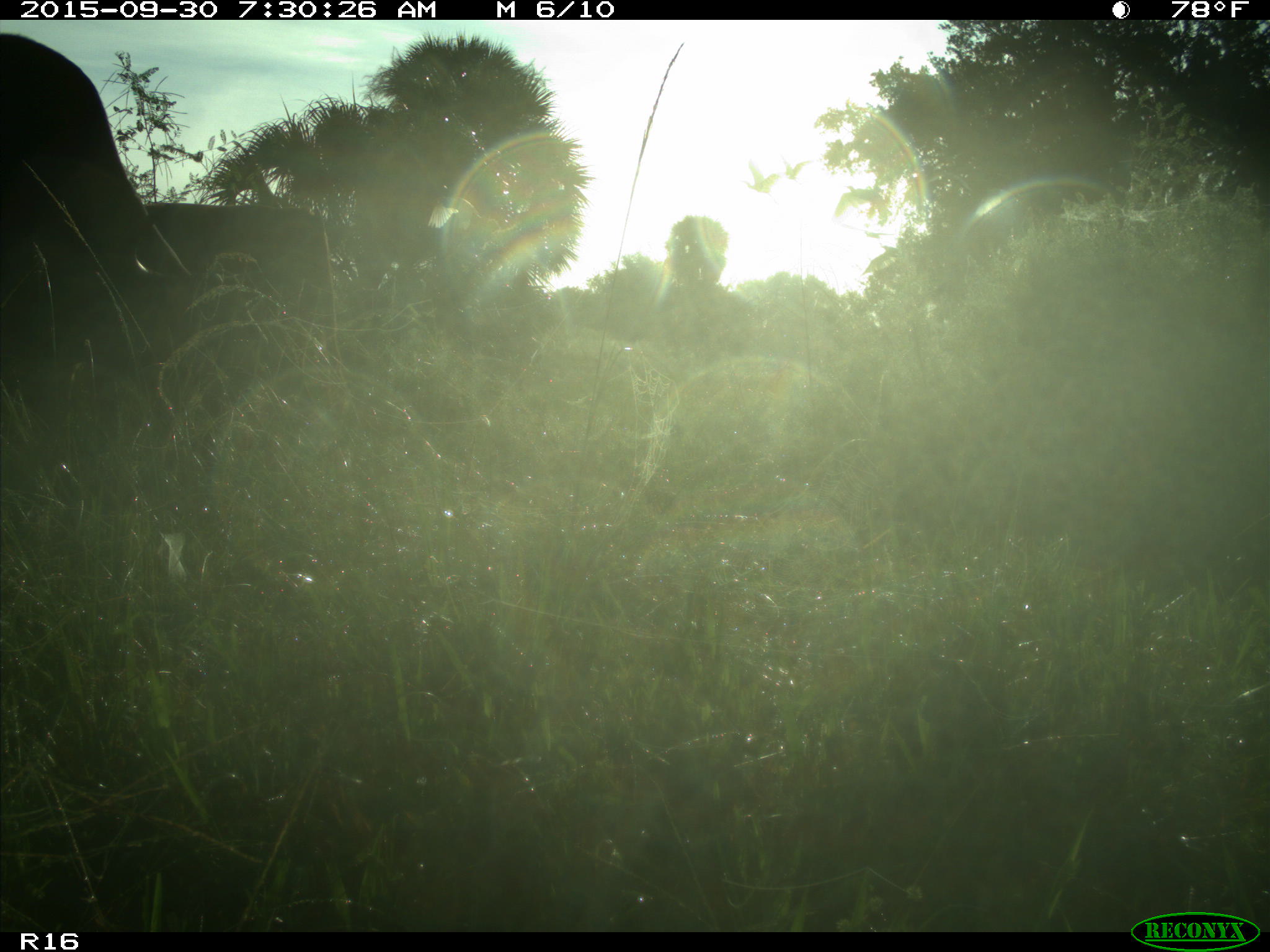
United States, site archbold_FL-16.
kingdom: Animalia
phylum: Chordata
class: Mammalia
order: Artiodactyla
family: Bovidae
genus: Bos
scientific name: Bos taurus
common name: domestic cow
Bos taurus (domestic cow).